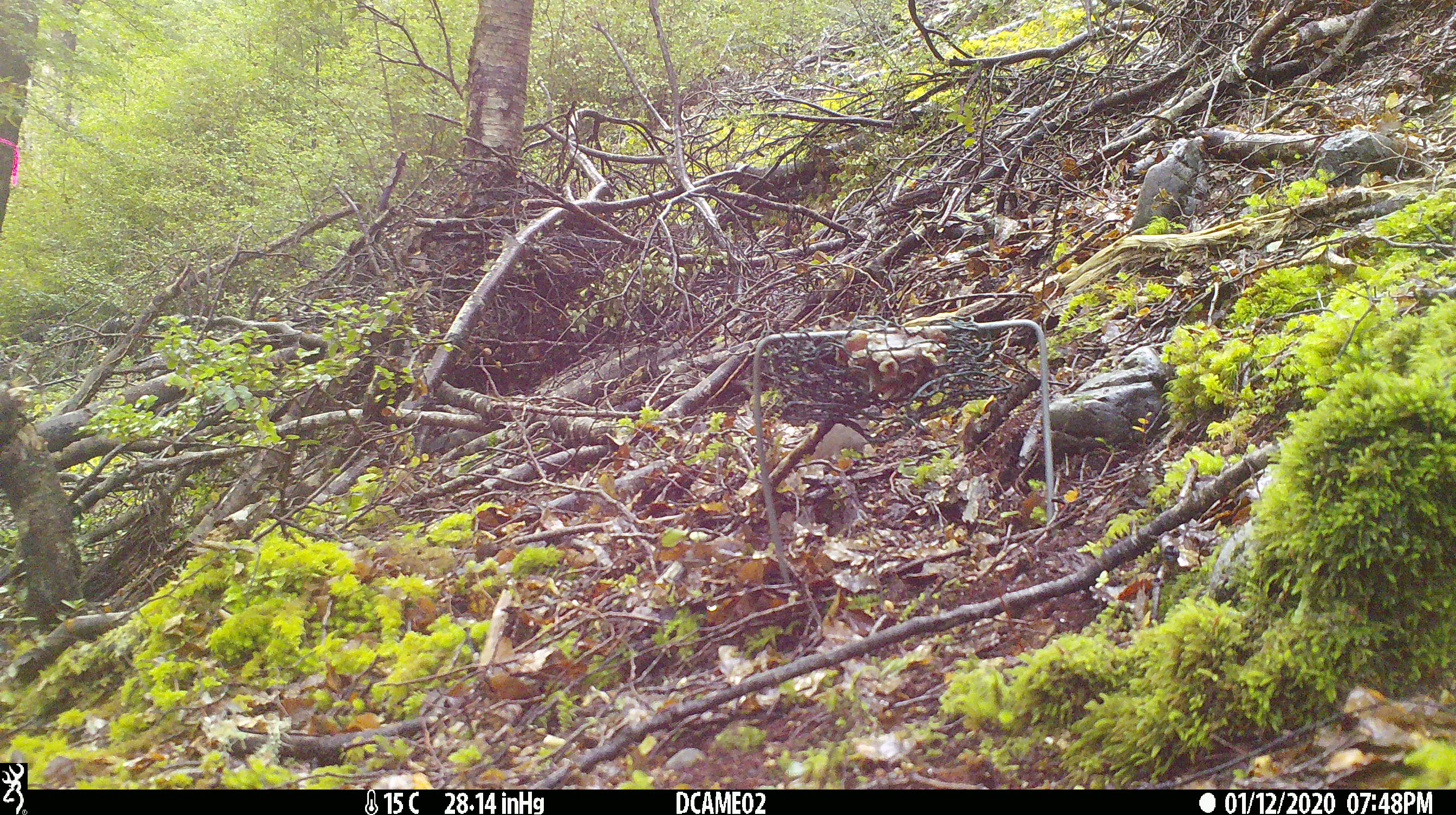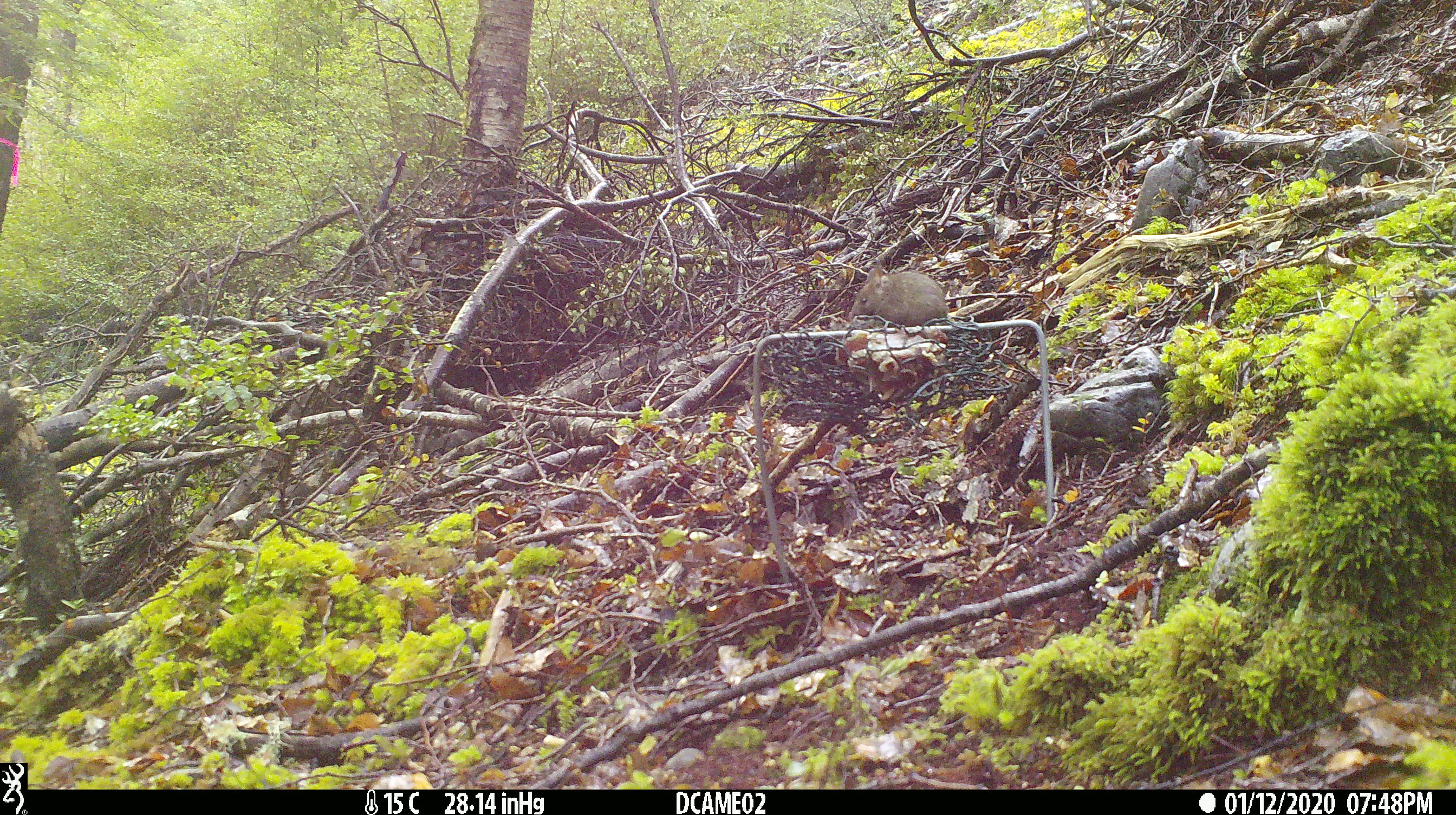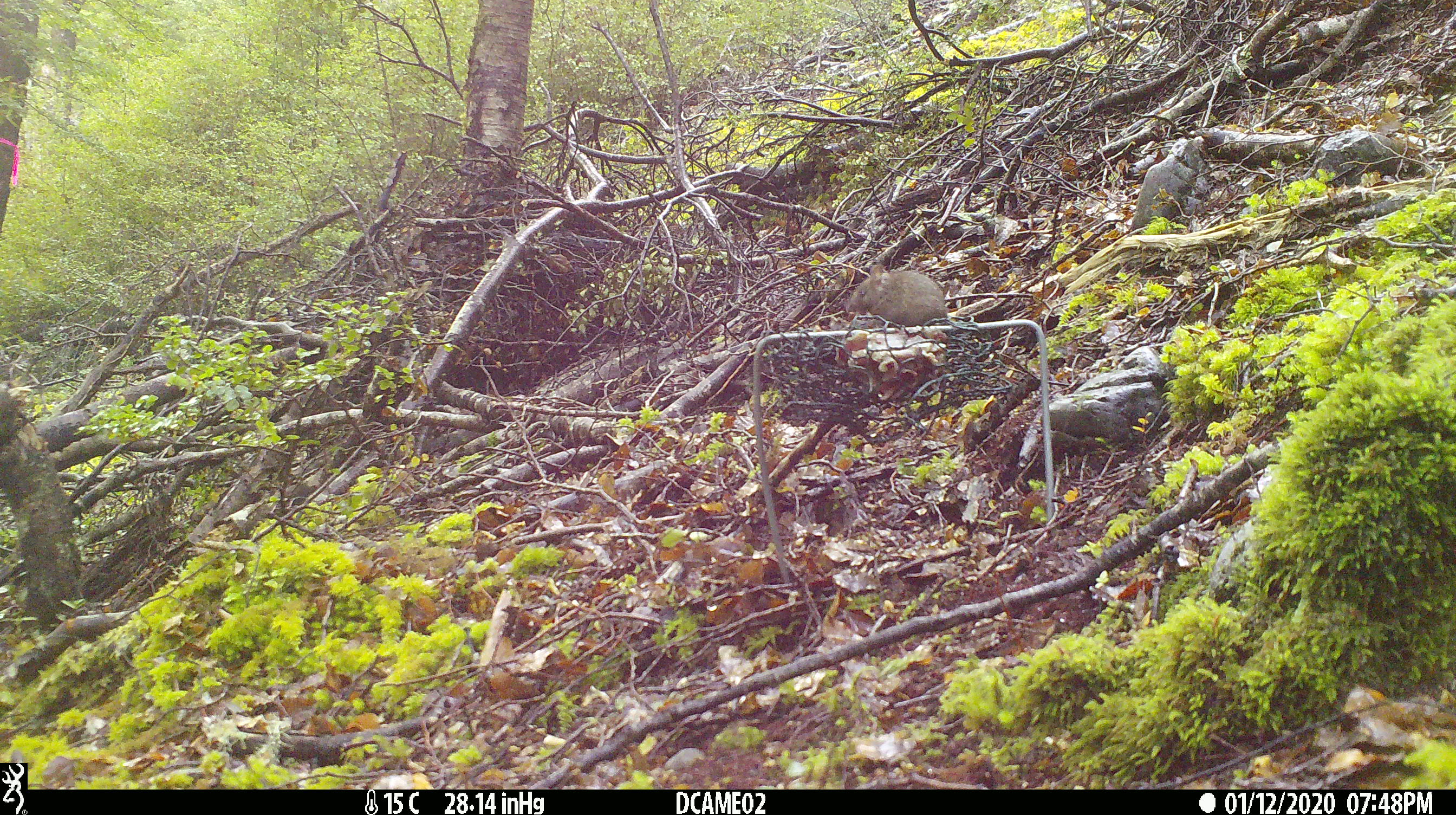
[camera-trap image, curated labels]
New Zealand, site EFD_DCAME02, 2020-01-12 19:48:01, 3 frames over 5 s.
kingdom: Animalia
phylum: Chordata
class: Mammalia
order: Rodentia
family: Muridae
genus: Mus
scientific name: Mus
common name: mouse